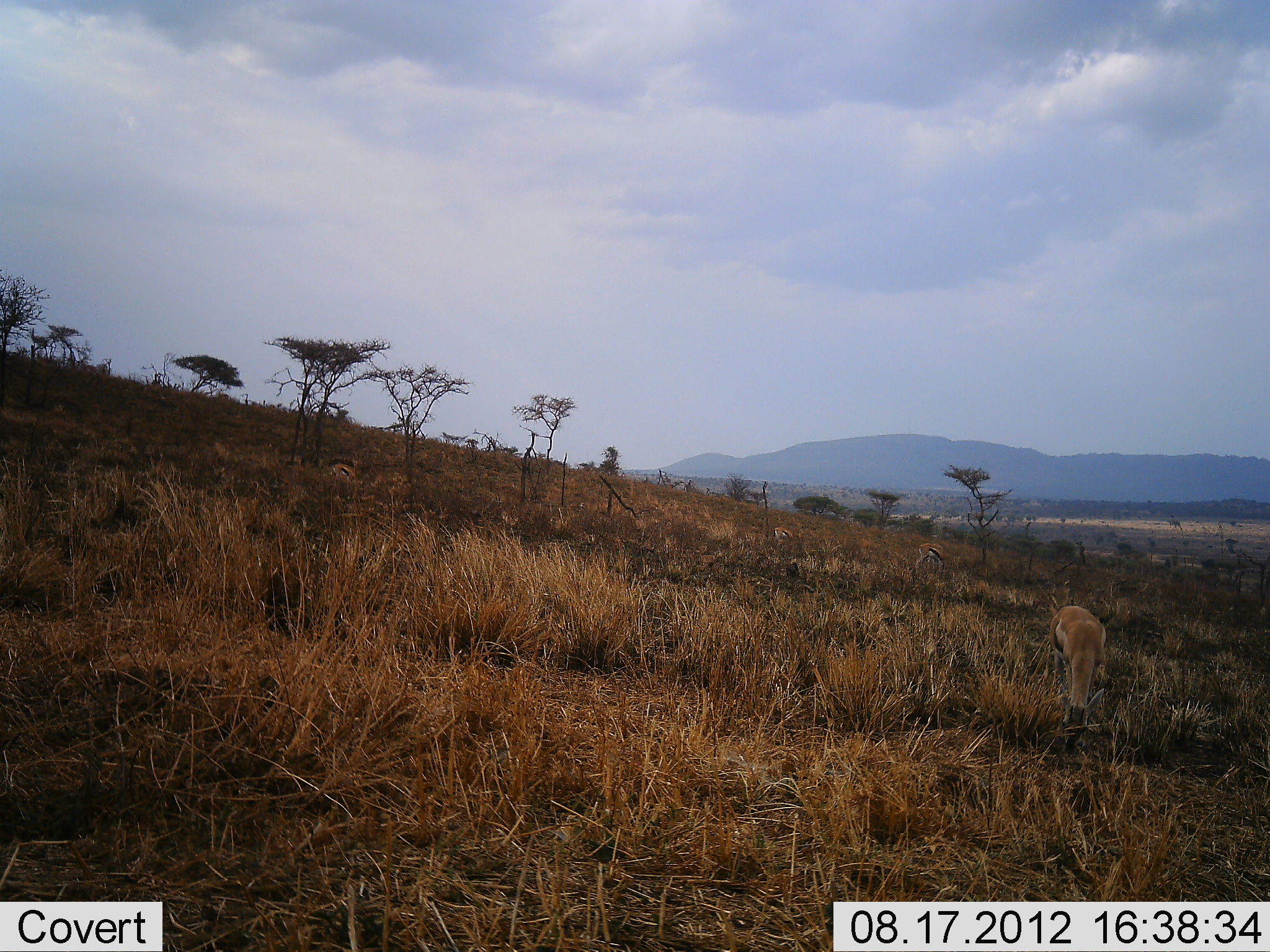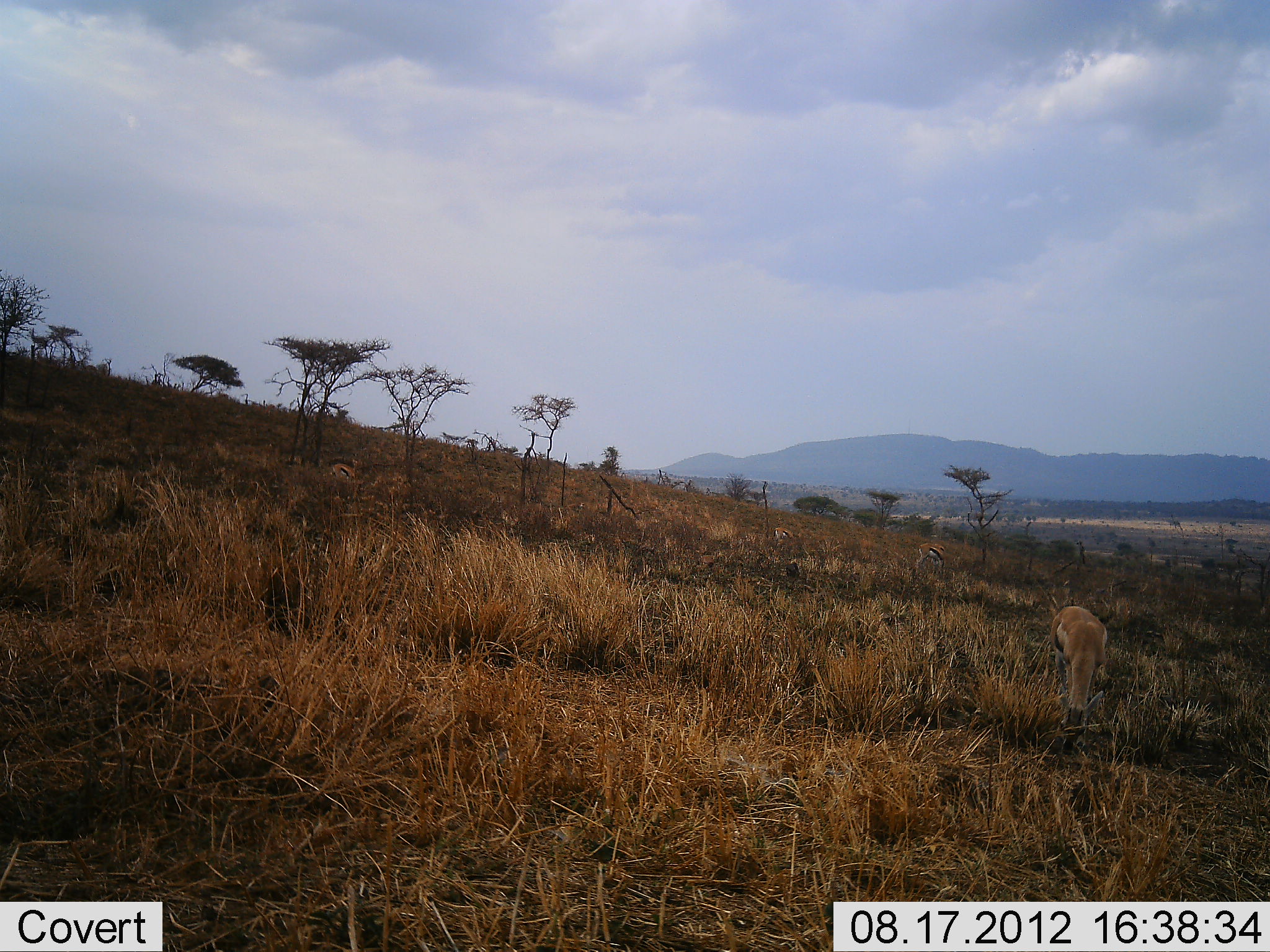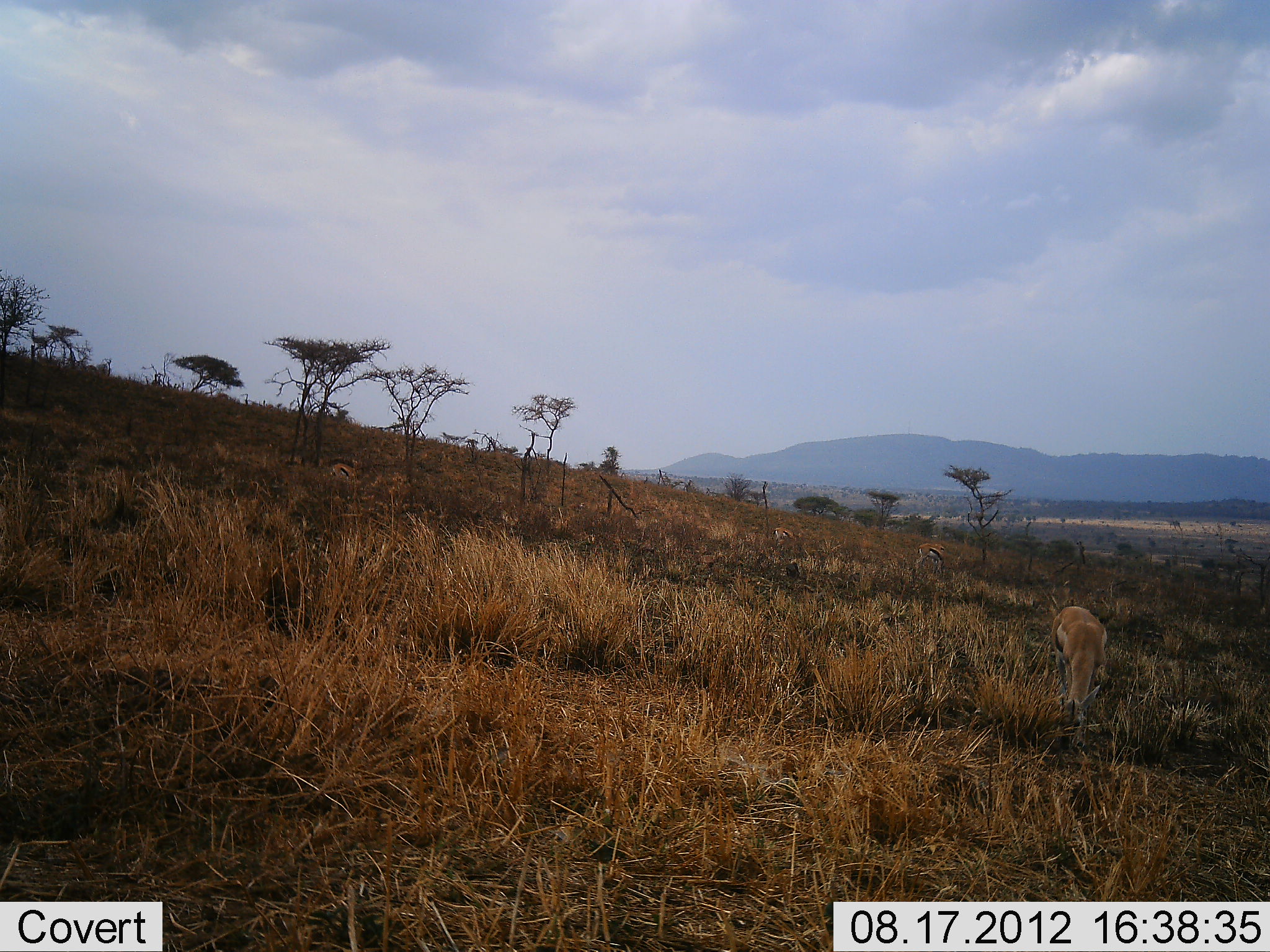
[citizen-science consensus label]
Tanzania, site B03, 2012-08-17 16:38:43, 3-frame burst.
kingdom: Animalia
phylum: Chordata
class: Mammalia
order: Artiodactyla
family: Bovidae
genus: Eudorcas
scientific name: Eudorcas thomsonii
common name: thomson's gazelle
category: gazellethomsons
Gazellethomsons (thomson's gazelle) (Eudorcas thomsonii), count 4. Behavior (volunteer vote fractions): standing 20%, resting 10%, moving 0%, interacting 0%. Young present (vote fraction): 0%. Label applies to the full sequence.